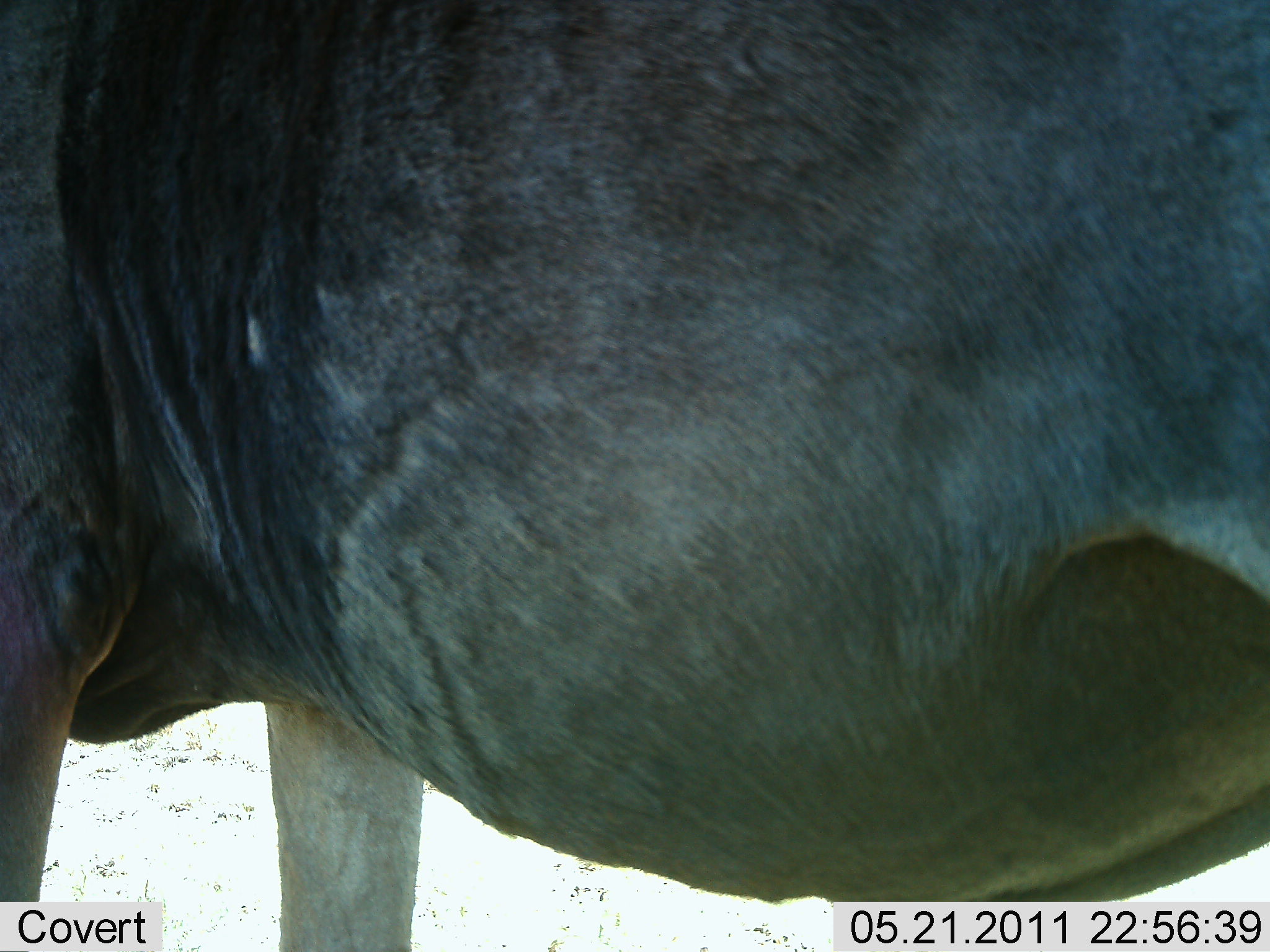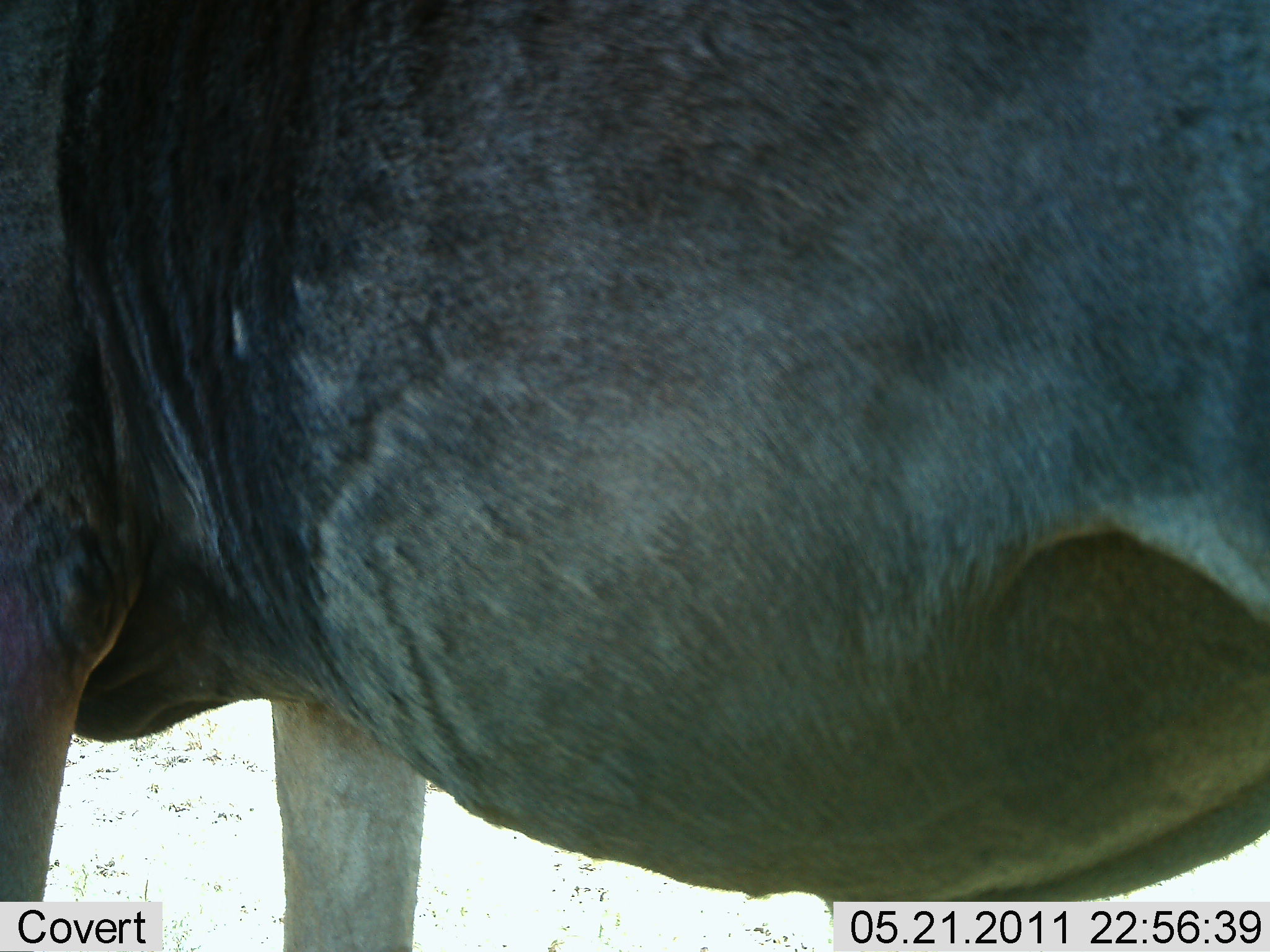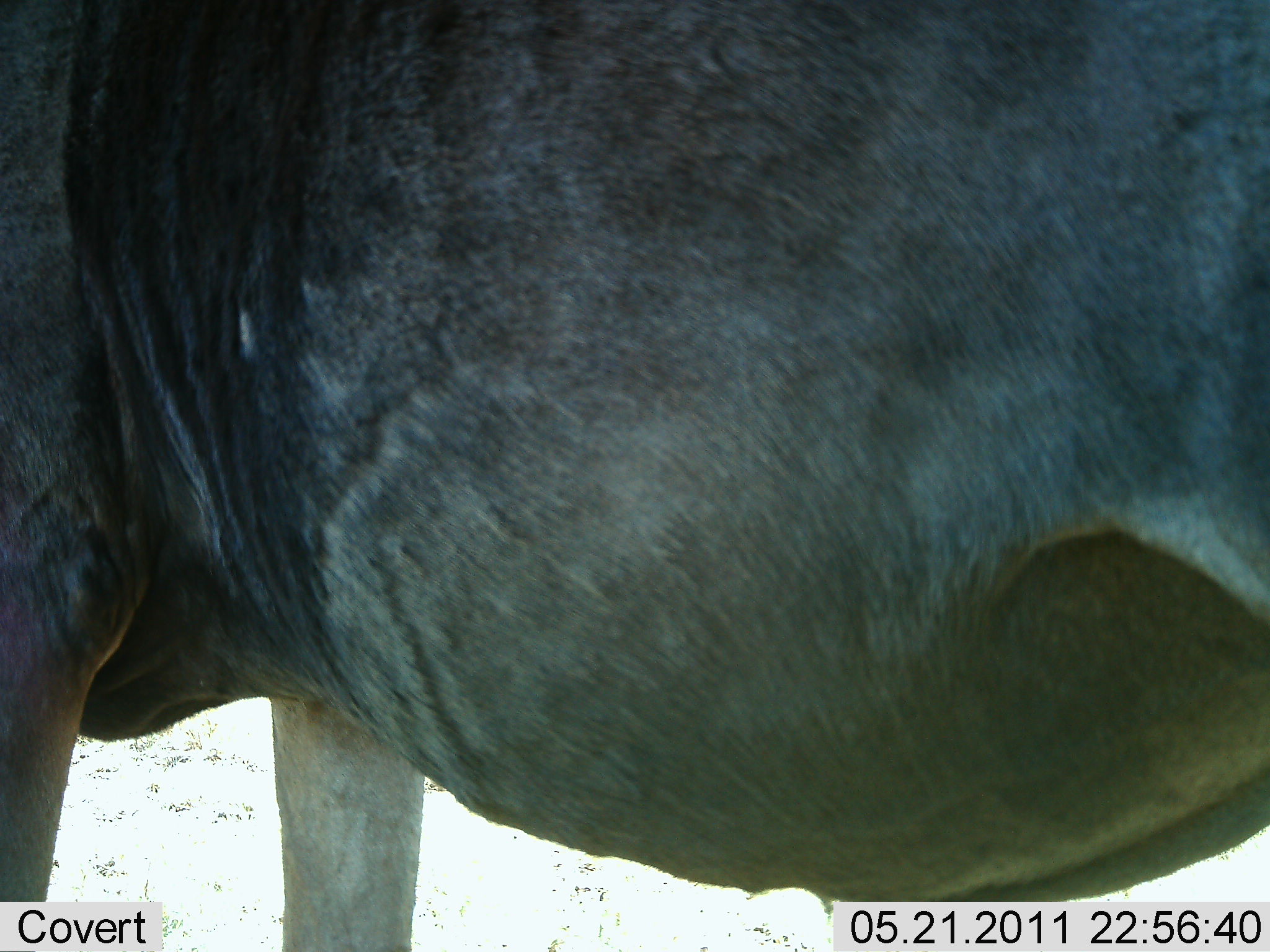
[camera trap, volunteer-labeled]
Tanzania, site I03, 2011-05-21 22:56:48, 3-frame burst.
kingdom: Animalia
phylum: Chordata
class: Mammalia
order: Artiodactyla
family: Bovidae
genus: Connochaetes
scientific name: Connochaetes taurinus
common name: blue wildebeest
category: wildebeest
Wildebeest (blue wildebeest) (Connochaetes taurinus), count 1. Behavior (volunteer vote fractions): standing 100%, resting 0%, moving 0%, interacting 9%. Young present (vote fraction): 0%. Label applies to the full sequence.